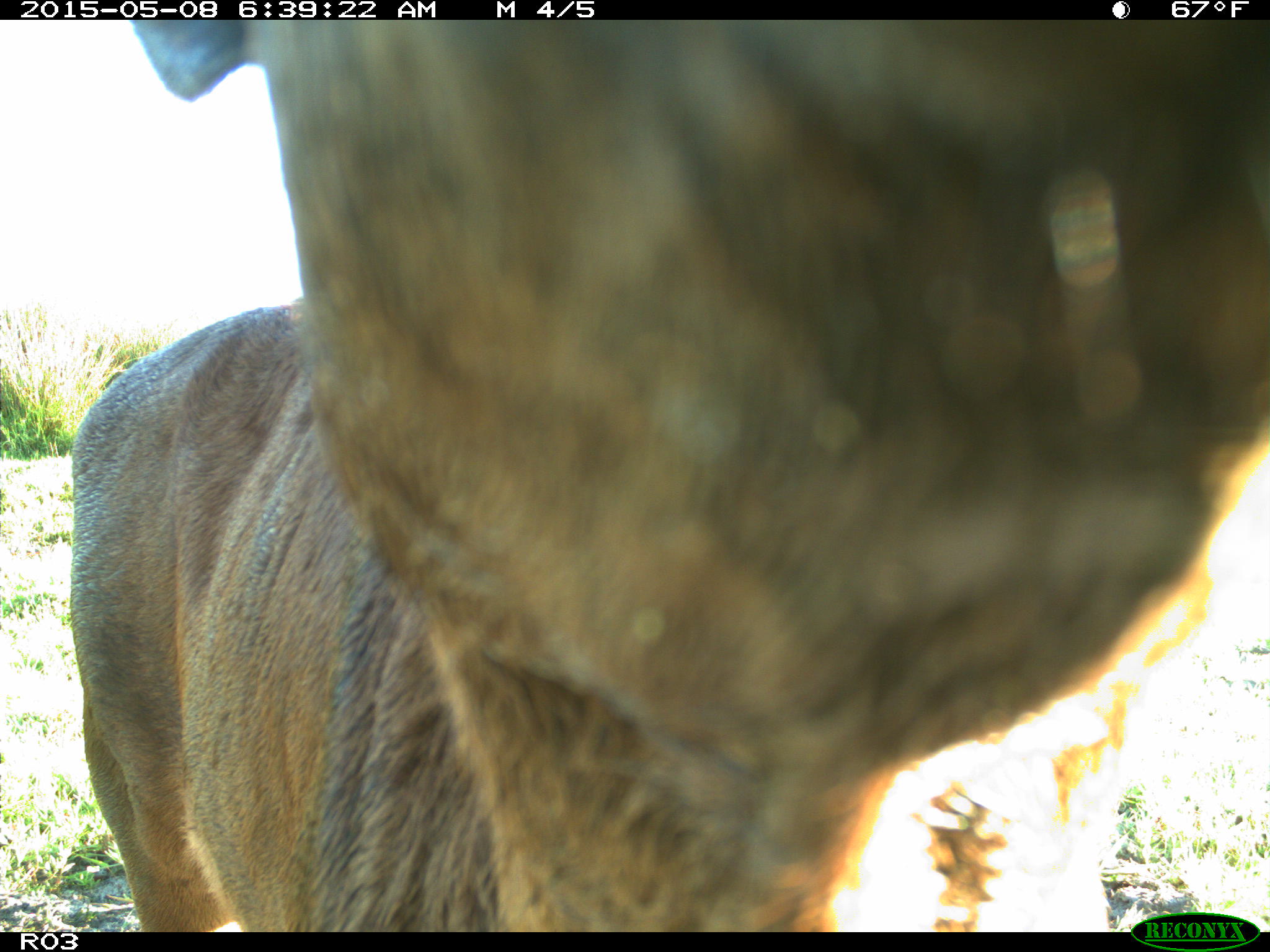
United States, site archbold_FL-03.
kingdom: Animalia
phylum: Chordata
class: Mammalia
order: Artiodactyla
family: Bovidae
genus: Bos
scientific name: Bos taurus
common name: domestic cow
Bos taurus (domestic cow).